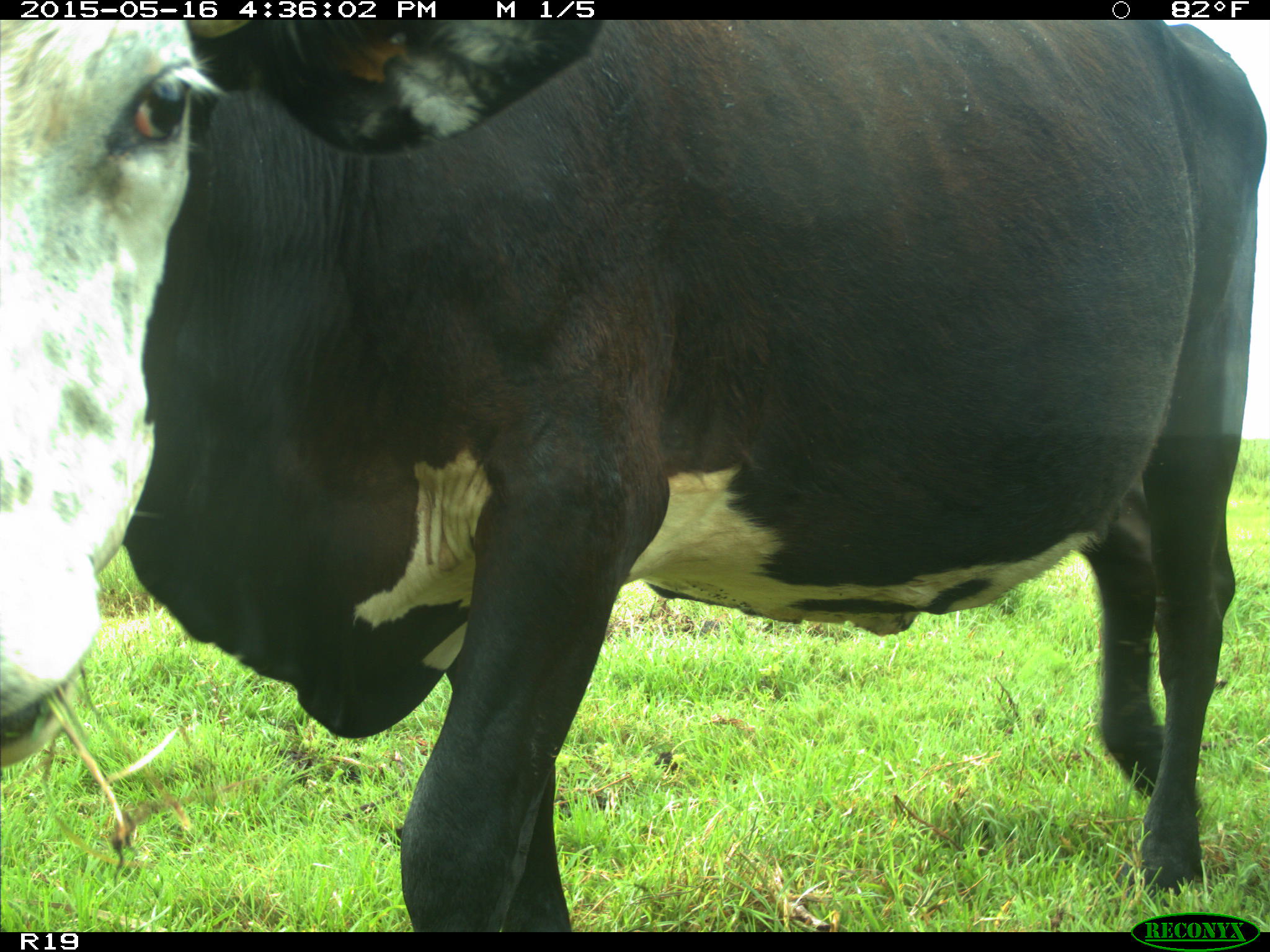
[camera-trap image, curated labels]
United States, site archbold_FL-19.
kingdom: Animalia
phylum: Chordata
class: Mammalia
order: Artiodactyla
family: Bovidae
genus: Bos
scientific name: Bos taurus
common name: domestic cow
Bos taurus (domestic cow).